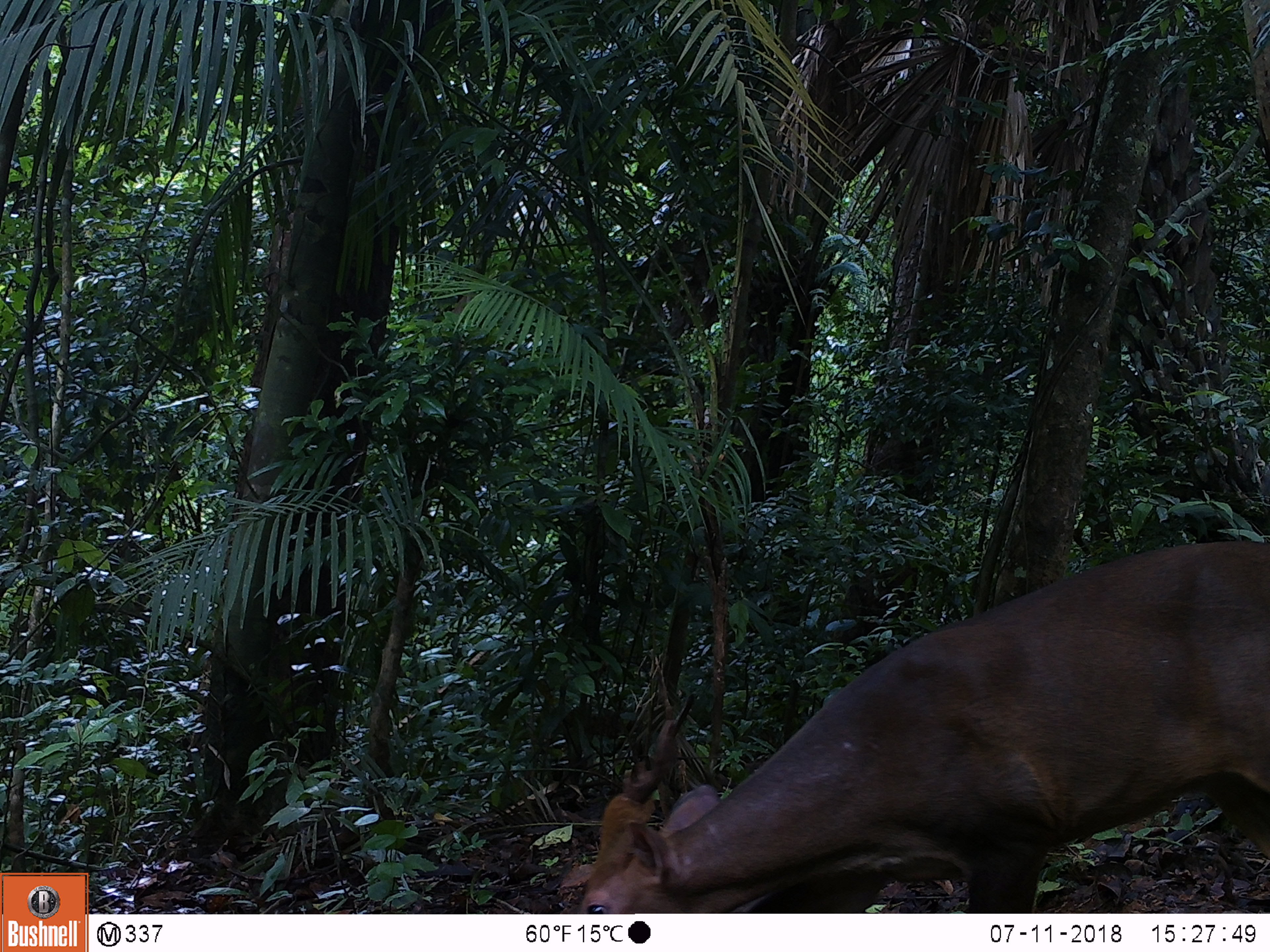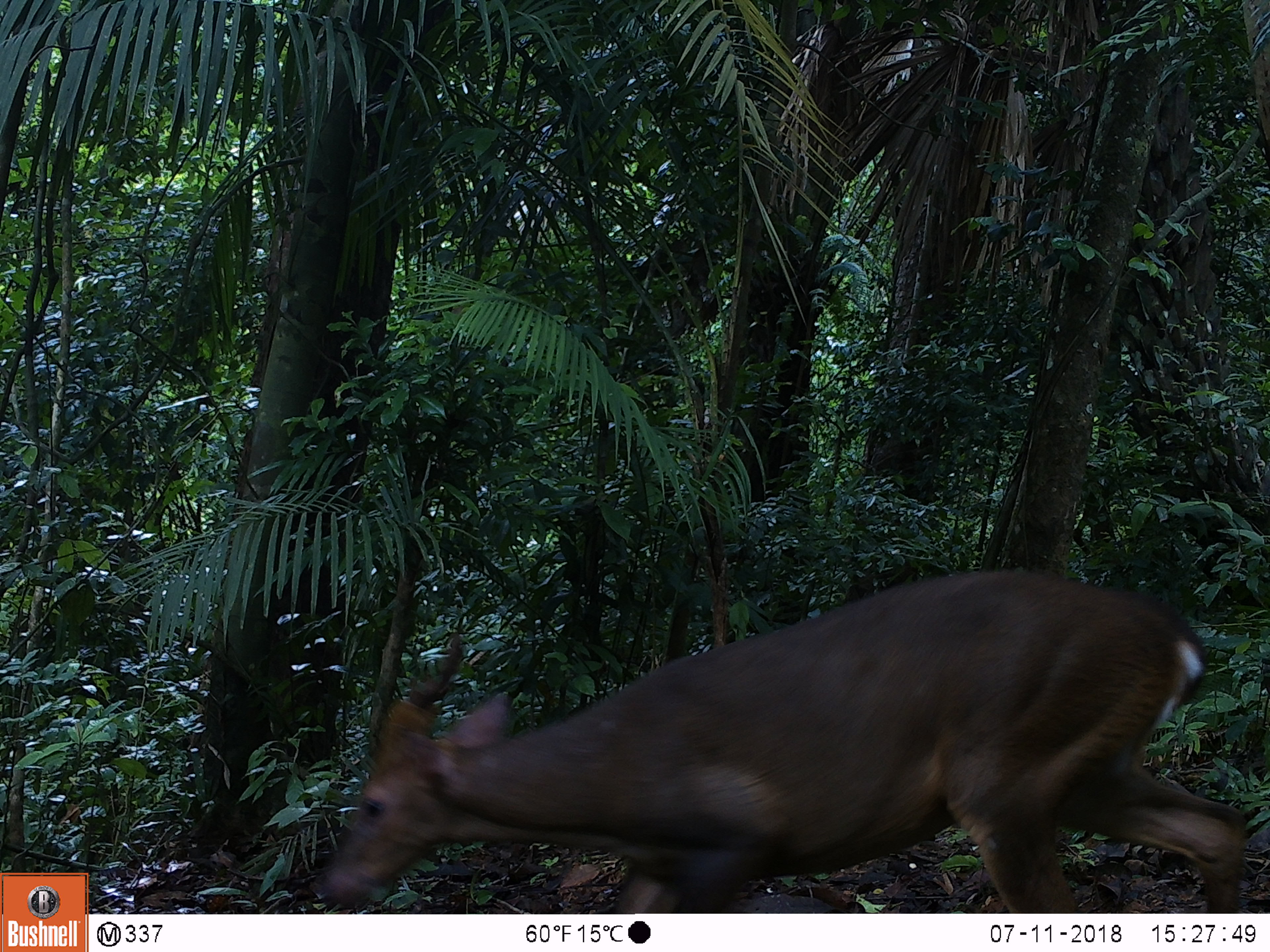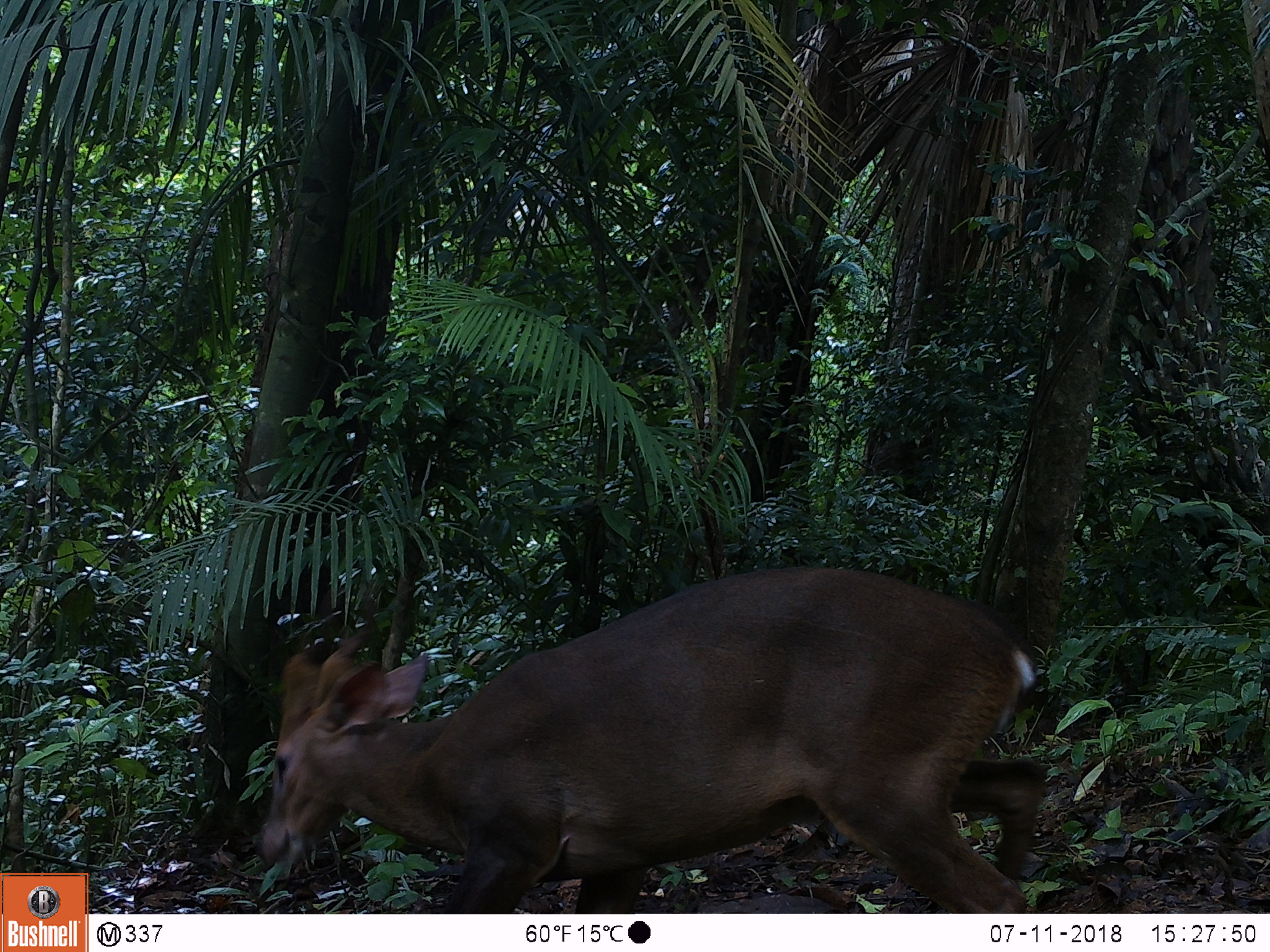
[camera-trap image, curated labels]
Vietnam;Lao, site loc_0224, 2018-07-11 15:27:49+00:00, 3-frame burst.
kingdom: Animalia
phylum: Chordata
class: Mammalia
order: Artiodactyla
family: Cervidae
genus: Muntiacus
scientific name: Muntiacus vuquangensis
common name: large-antlered muntjac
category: large antlered muntjac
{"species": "large antlered muntjac (large-antlered muntjac) (Muntiacus vuquangensis)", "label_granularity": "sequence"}